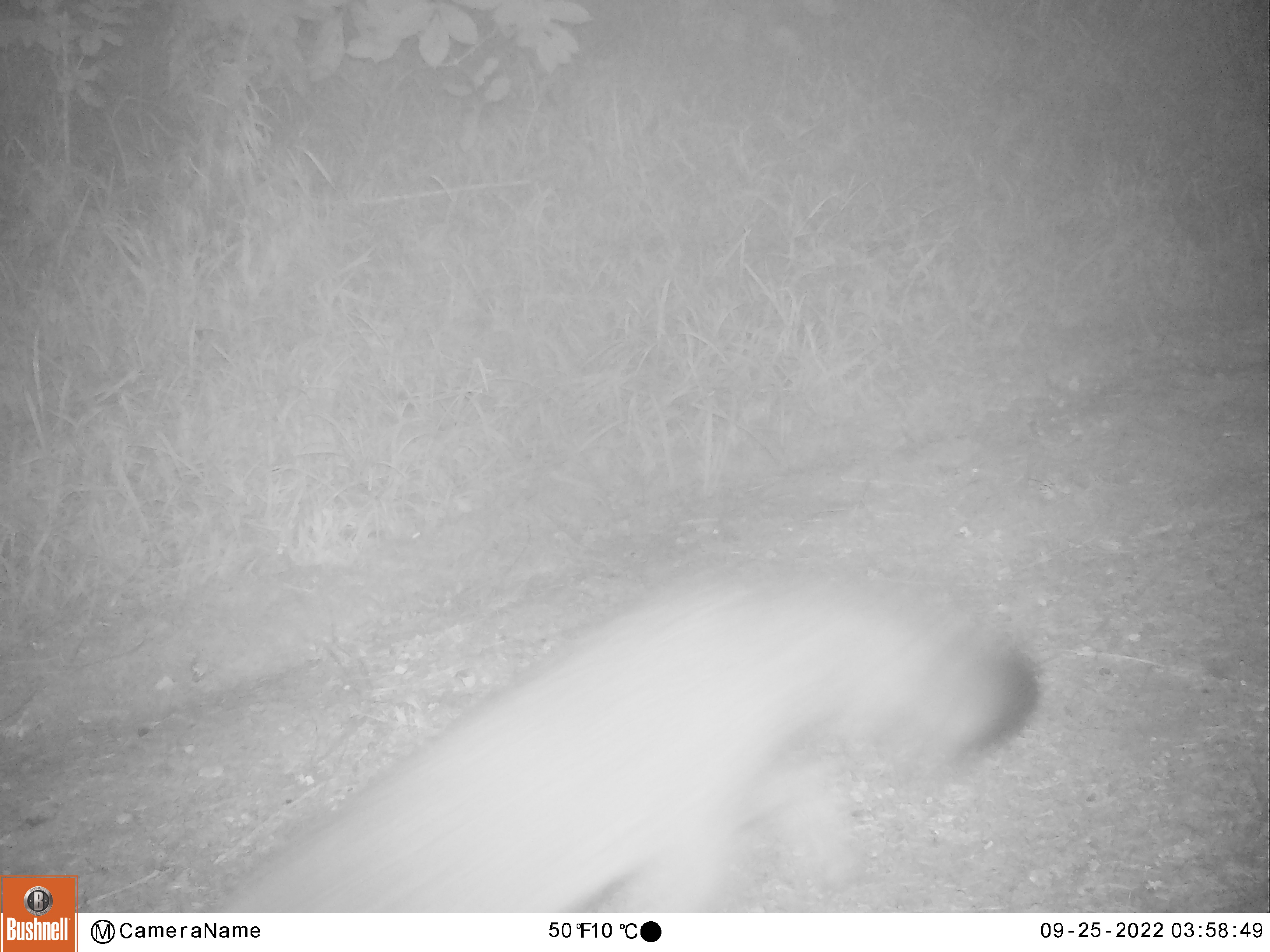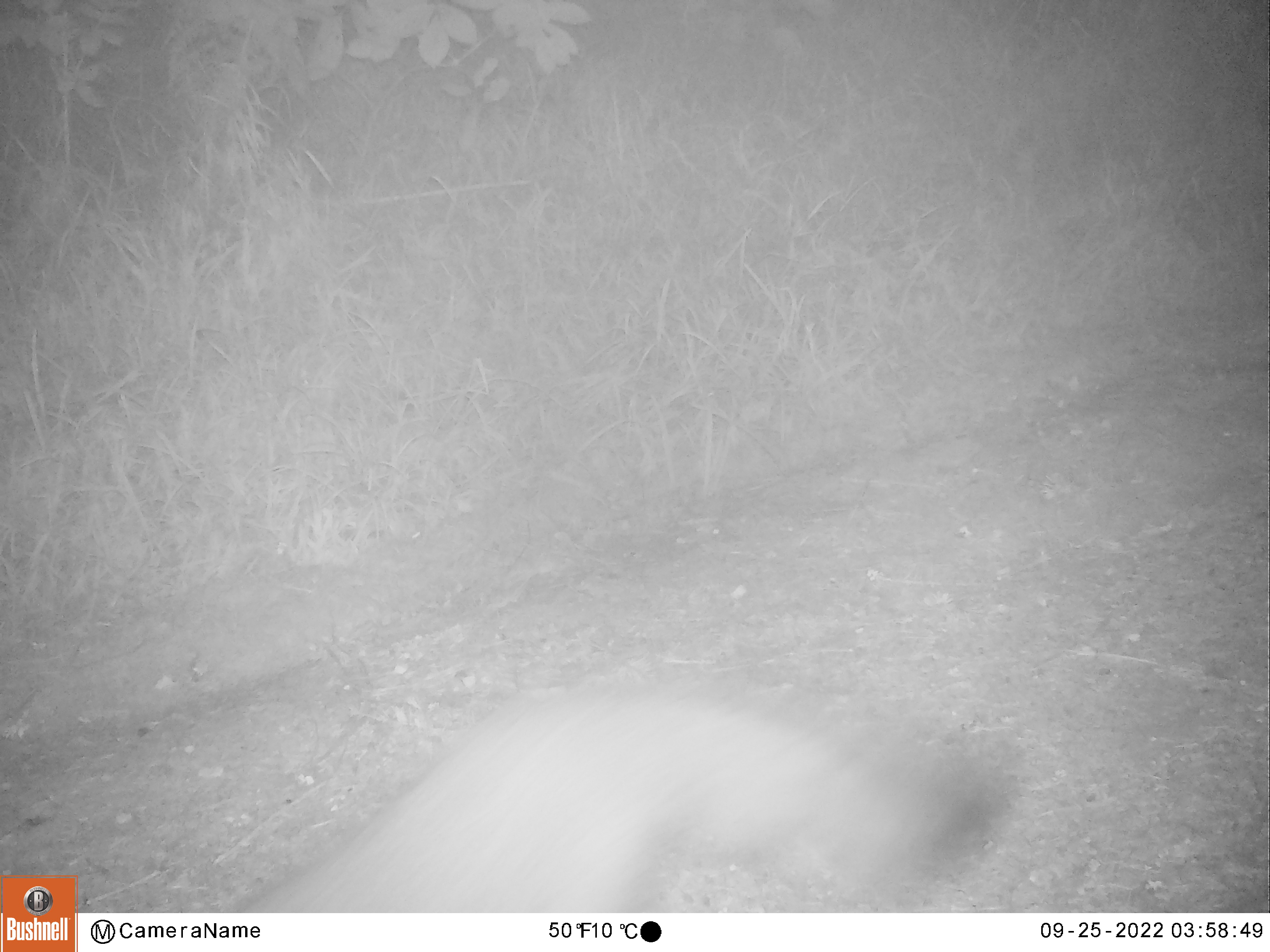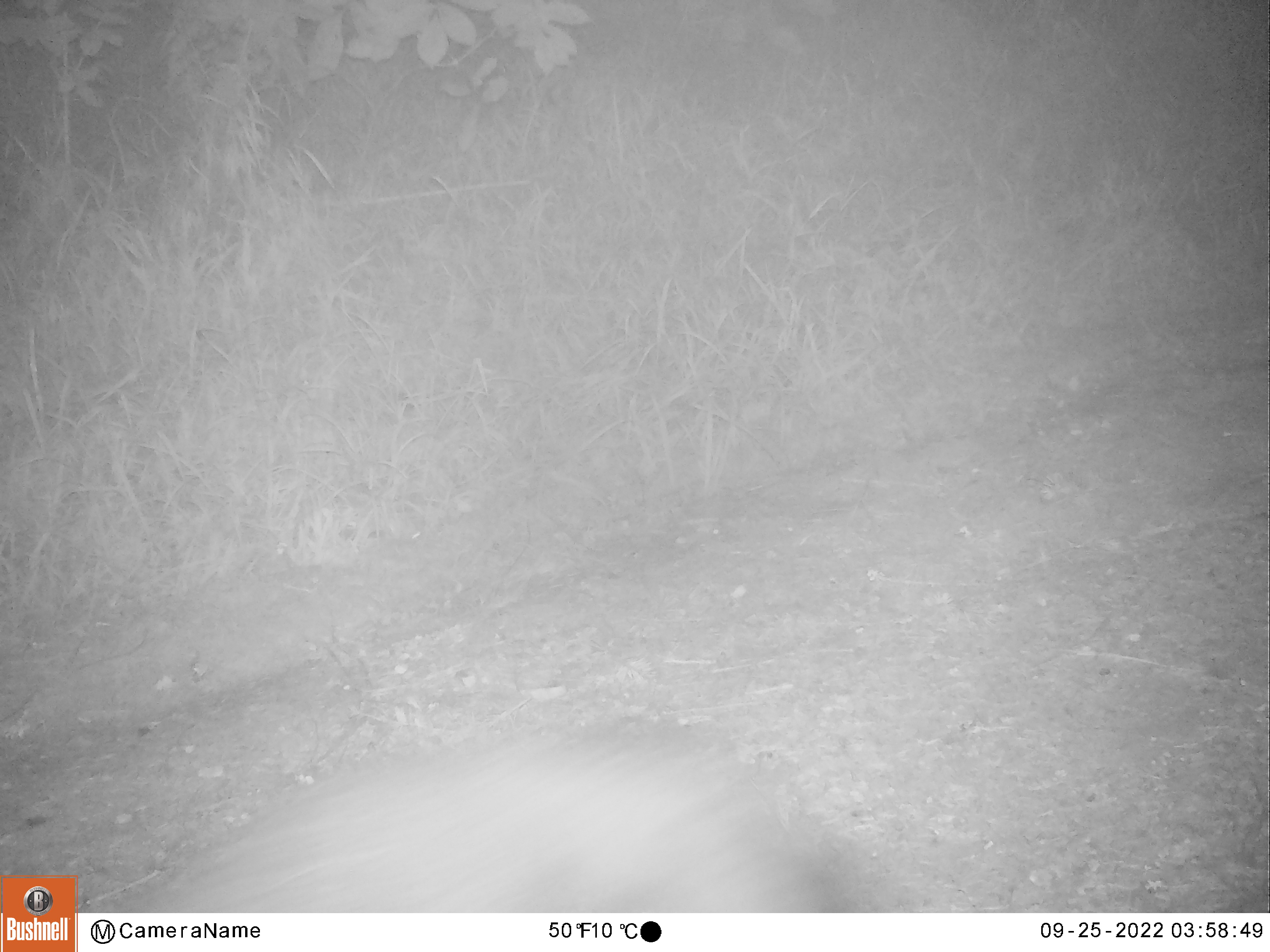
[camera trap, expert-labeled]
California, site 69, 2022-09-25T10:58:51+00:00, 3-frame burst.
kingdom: Animalia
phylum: Chordata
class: Mammalia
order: Carnivora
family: Canidae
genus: Urocyon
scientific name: Urocyon cinereoargenteus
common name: gray fox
Gray fox (Urocyon cinereoargenteus).